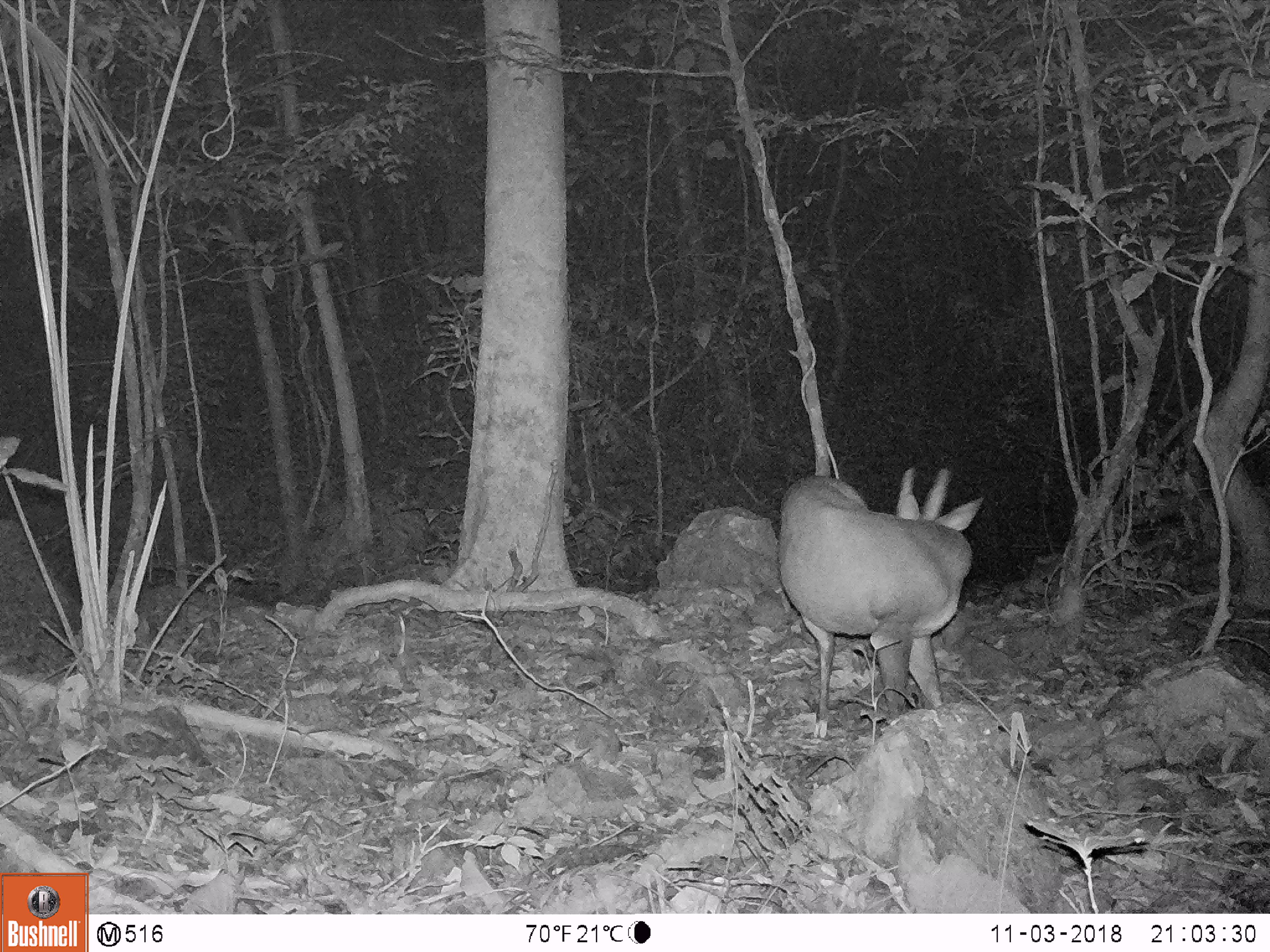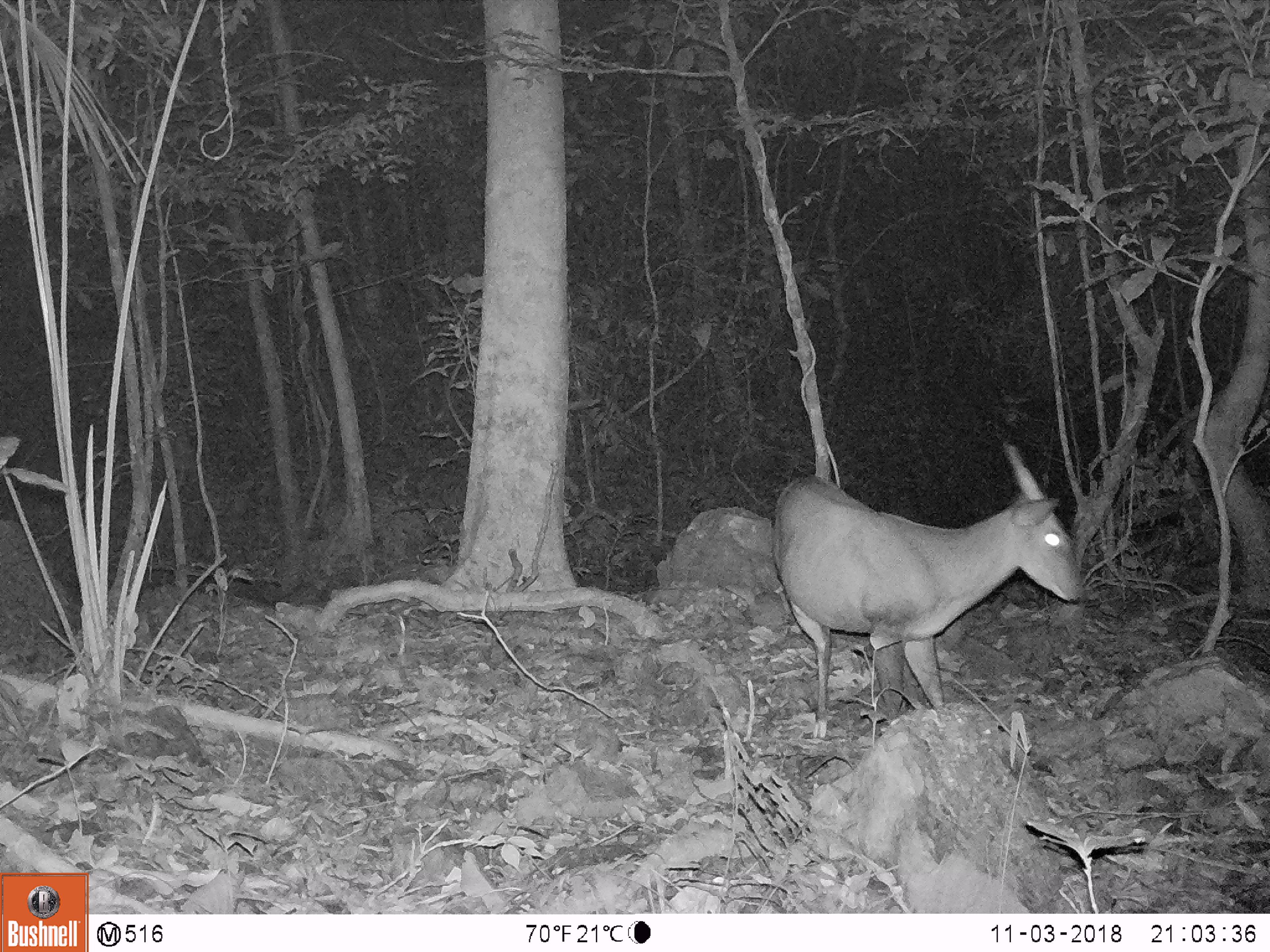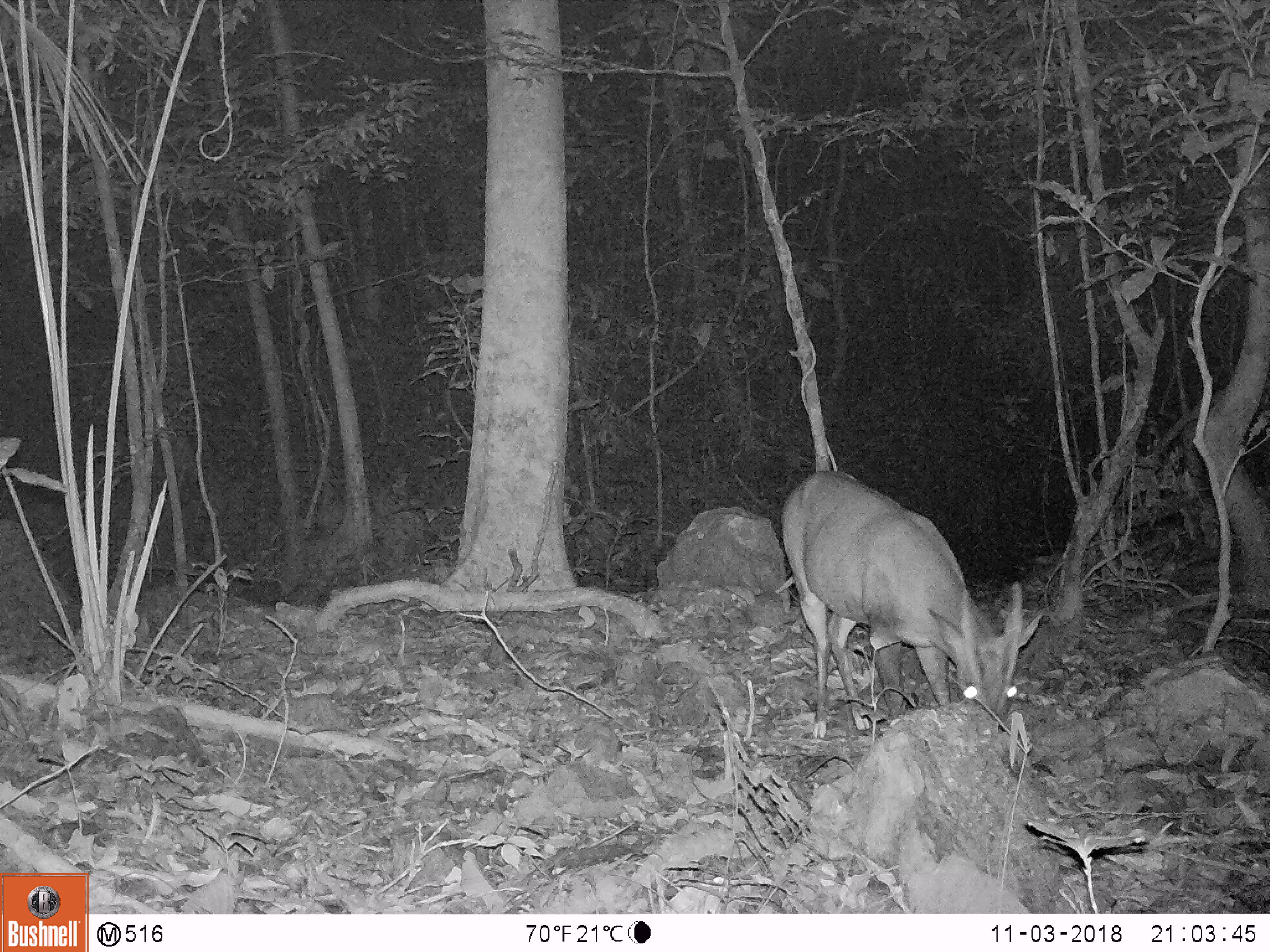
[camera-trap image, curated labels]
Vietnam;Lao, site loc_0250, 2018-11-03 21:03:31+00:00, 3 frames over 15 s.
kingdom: Animalia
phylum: Chordata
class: Mammalia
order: Artiodactyla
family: Cervidae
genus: Muntiacus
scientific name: Muntiacus vuquangensis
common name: large-antlered muntjac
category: large antlered muntjac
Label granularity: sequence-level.